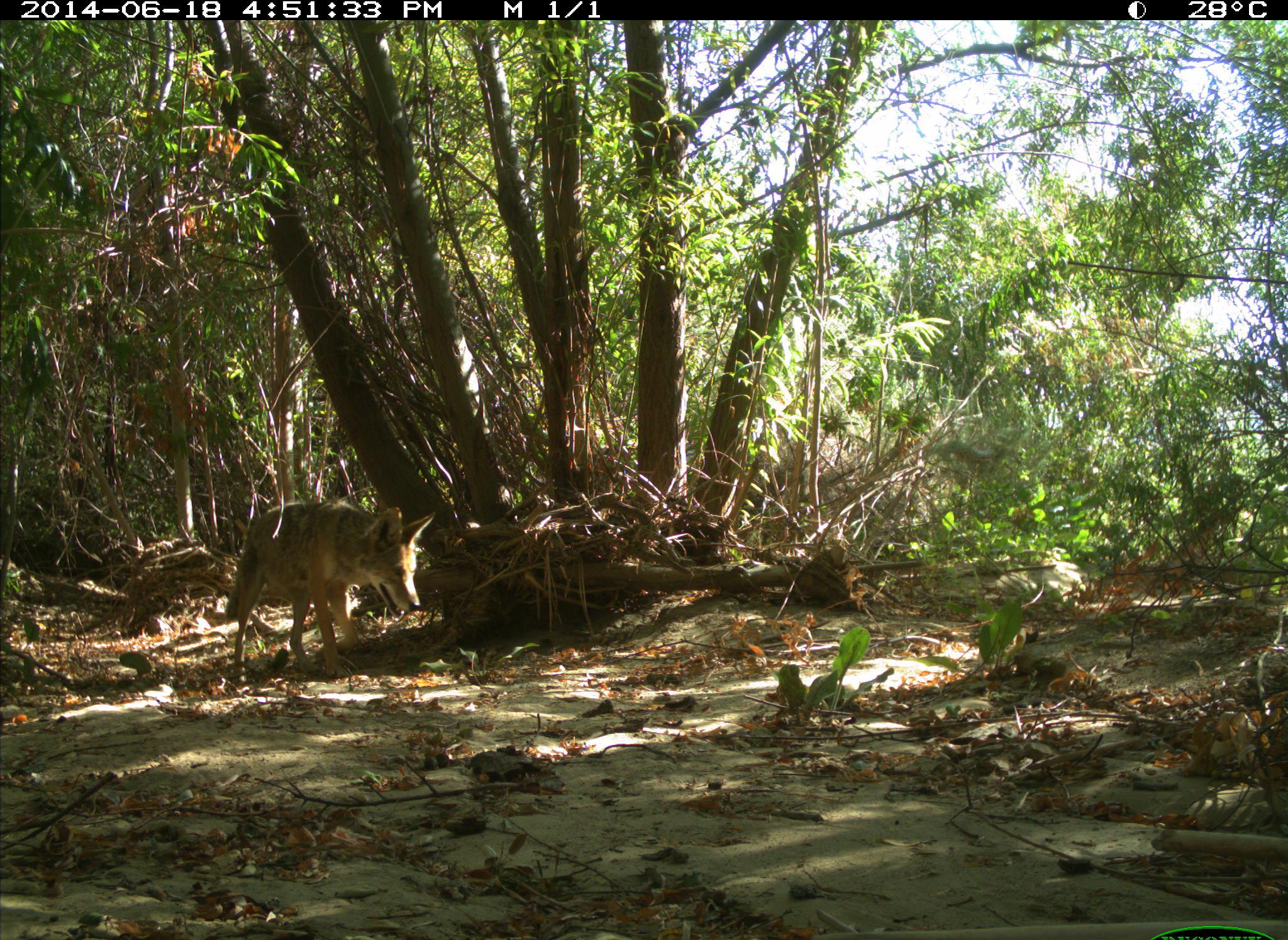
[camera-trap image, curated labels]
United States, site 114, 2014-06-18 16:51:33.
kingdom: Animalia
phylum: Chordata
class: Mammalia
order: Carnivora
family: Canidae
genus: Canis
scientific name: Canis latrans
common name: coyote